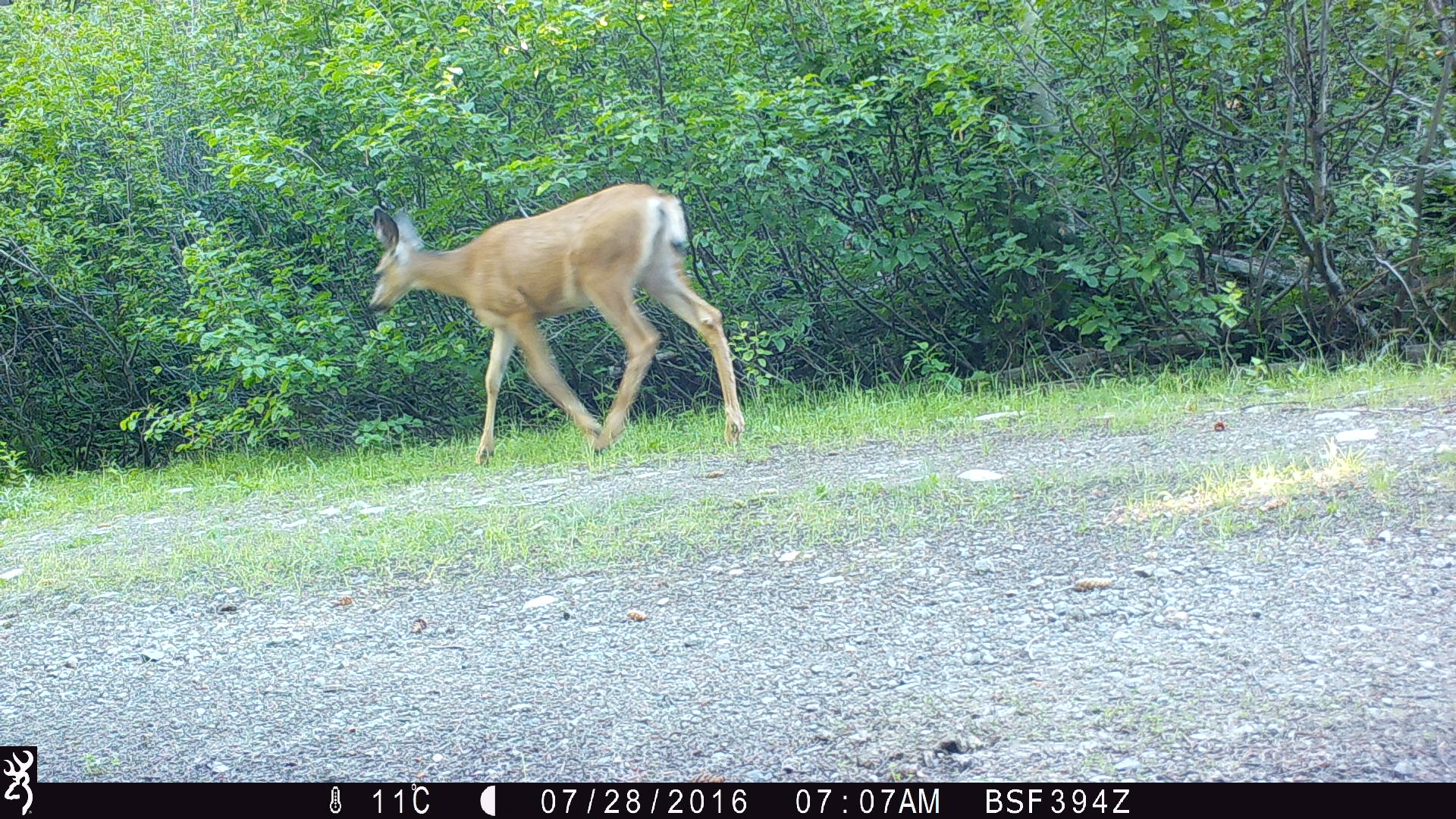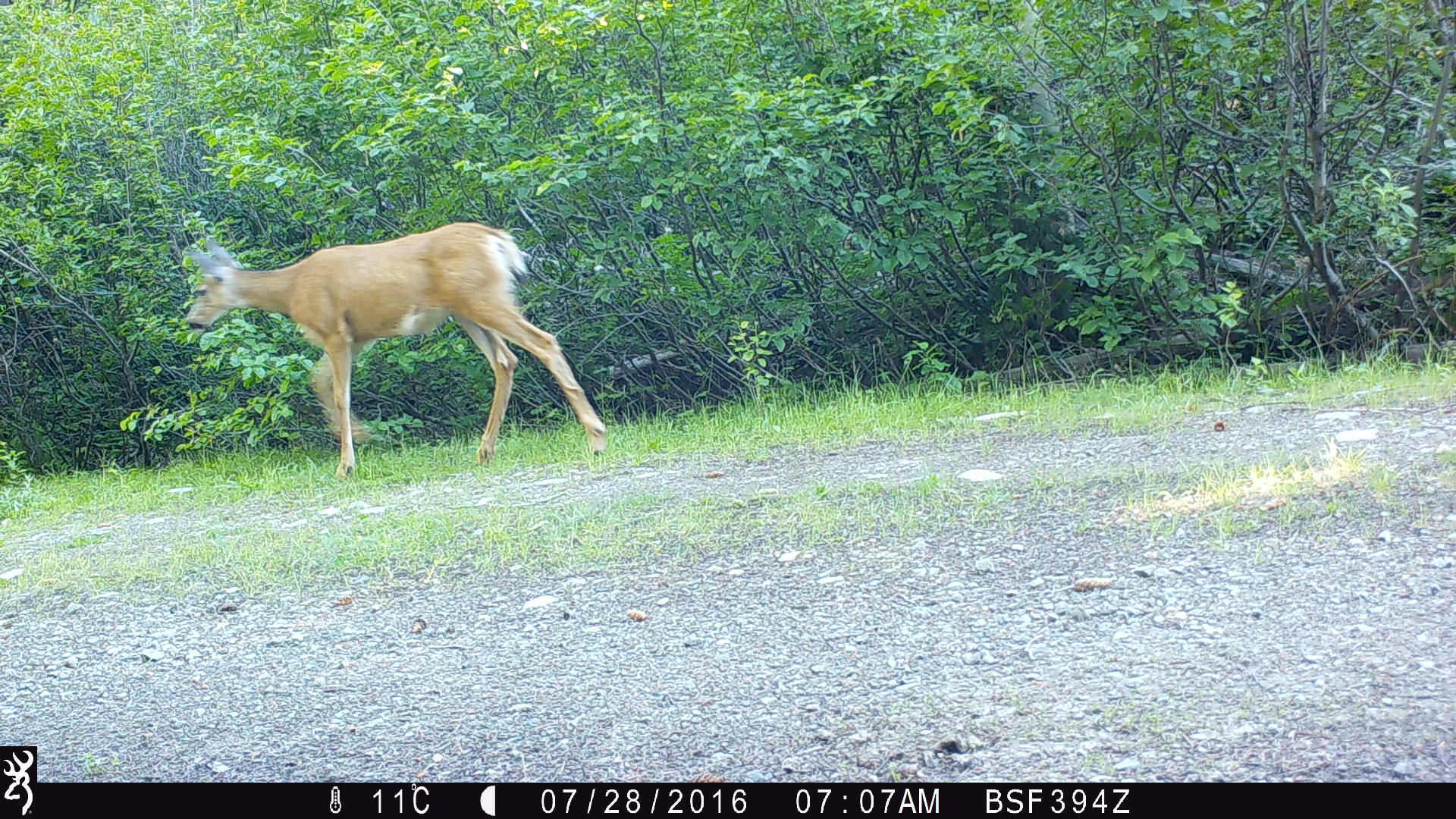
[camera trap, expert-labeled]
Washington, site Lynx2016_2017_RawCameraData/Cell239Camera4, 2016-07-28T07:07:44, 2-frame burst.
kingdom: Animalia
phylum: Chordata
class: Mammalia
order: Artiodactyla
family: Cervidae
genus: Odocoileus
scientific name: Odocoileus hemionus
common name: mule deer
Odocoileus hemionus (mule deer). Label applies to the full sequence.